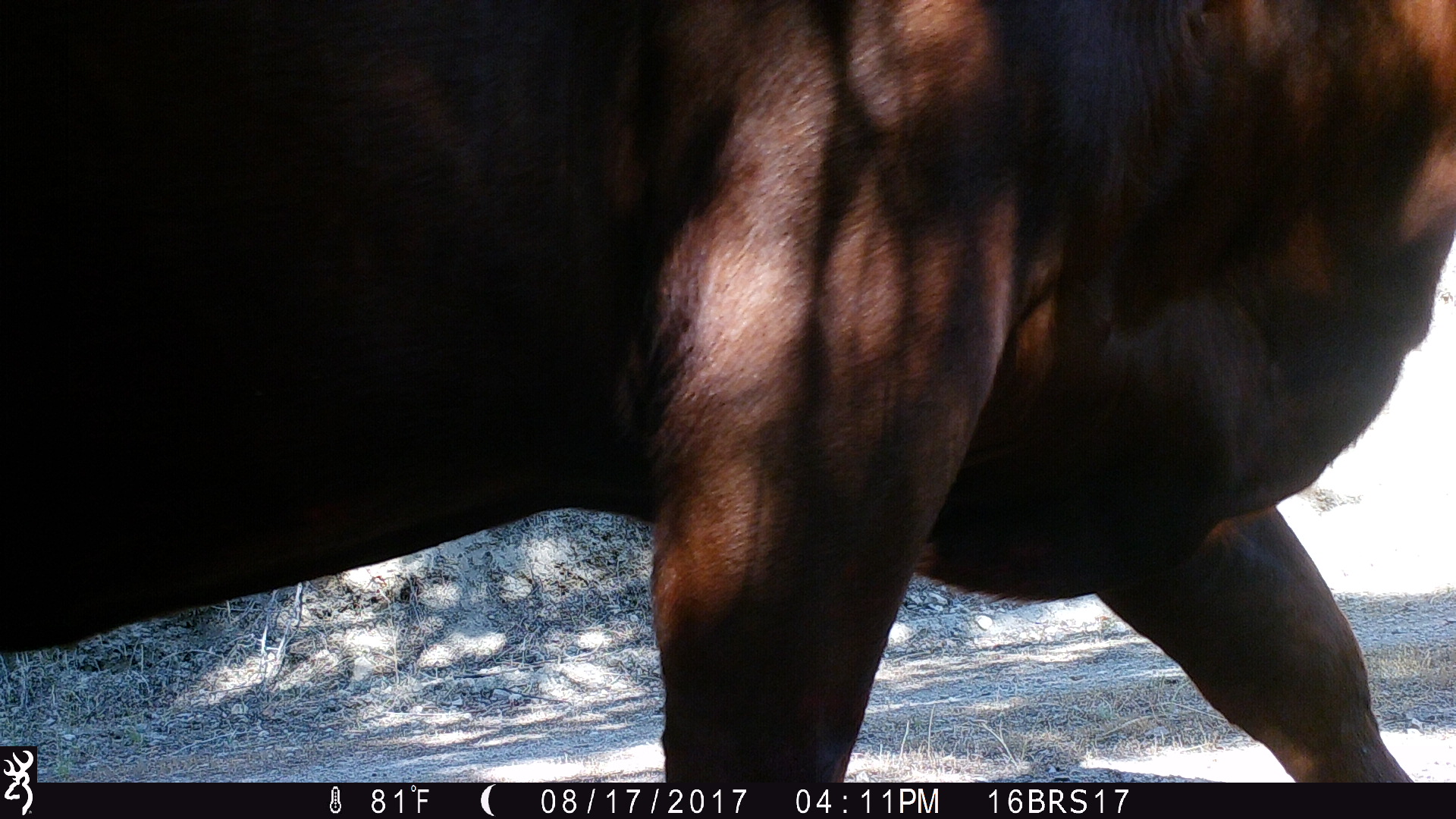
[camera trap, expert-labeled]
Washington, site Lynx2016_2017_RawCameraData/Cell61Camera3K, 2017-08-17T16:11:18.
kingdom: Animalia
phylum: Chordata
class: Mammalia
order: Artiodactyla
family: Bovidae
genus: Bos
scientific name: Bos taurus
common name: domestic cattle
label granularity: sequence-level